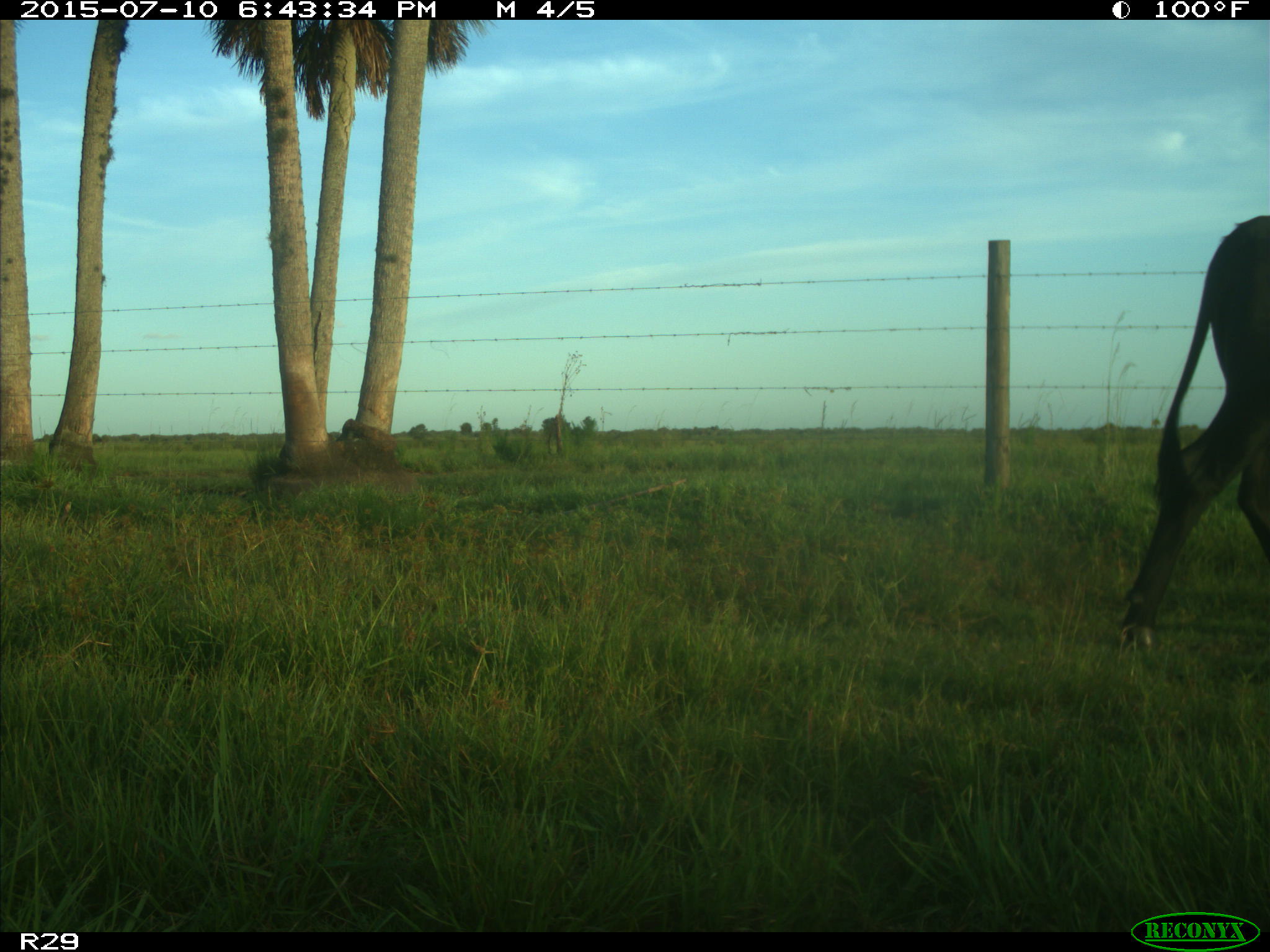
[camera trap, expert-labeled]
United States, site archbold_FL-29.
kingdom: Animalia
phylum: Chordata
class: Mammalia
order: Artiodactyla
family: Bovidae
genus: Bos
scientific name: Bos taurus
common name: domestic cow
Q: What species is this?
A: Bos taurus (domestic cow).